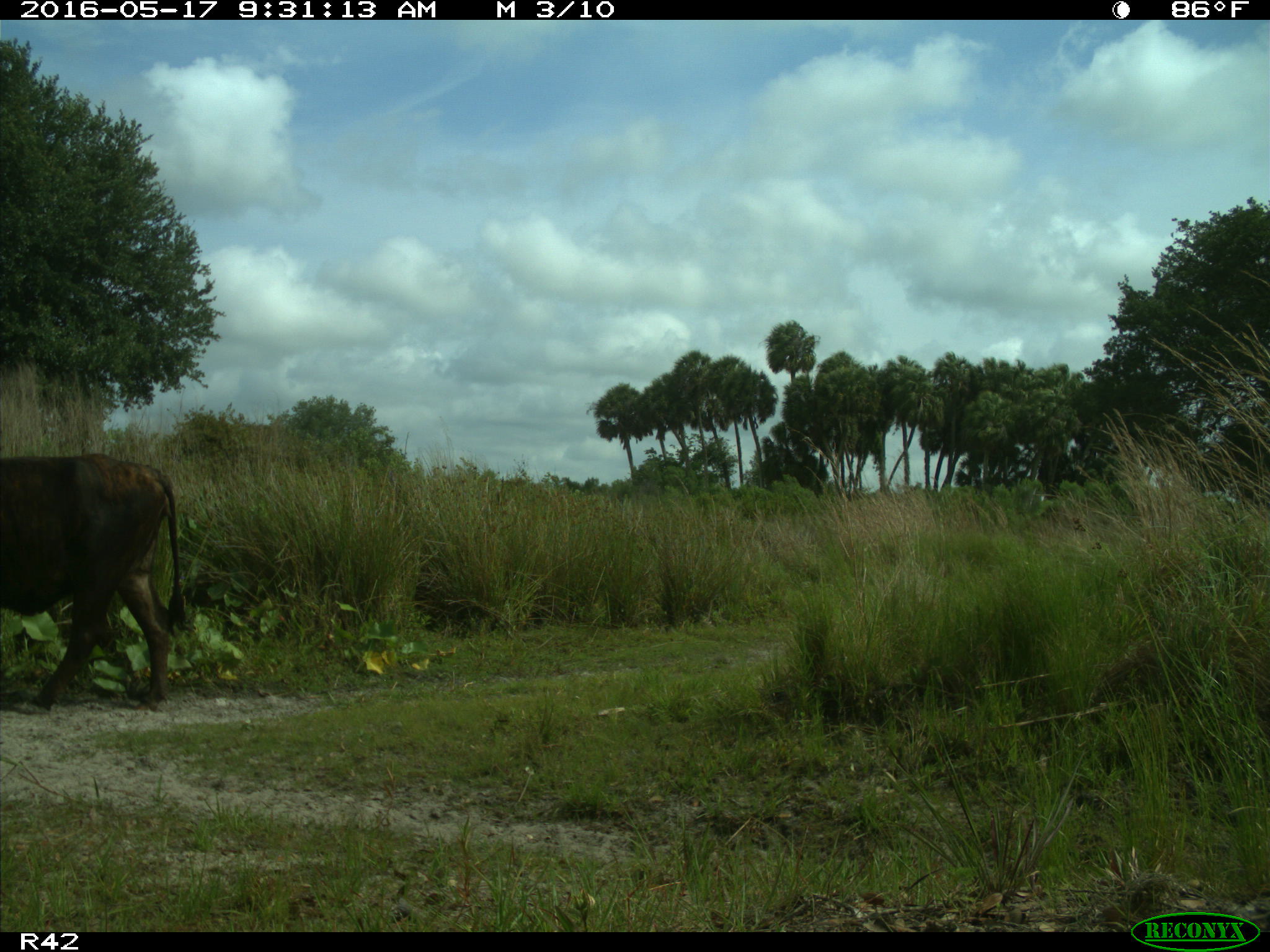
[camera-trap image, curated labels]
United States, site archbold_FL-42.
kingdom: Animalia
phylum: Chordata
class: Mammalia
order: Artiodactyla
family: Bovidae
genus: Bos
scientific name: Bos taurus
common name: domestic cow